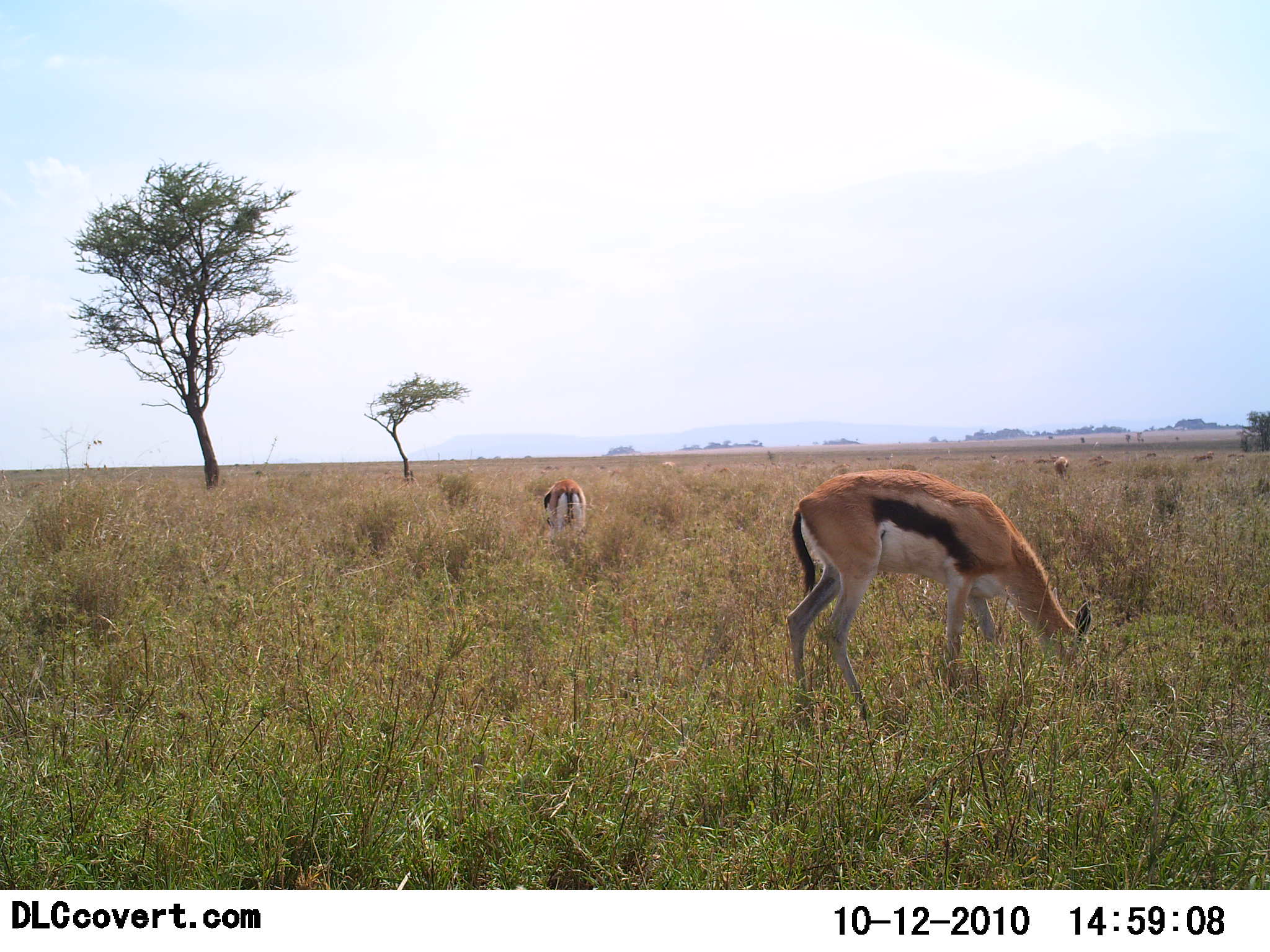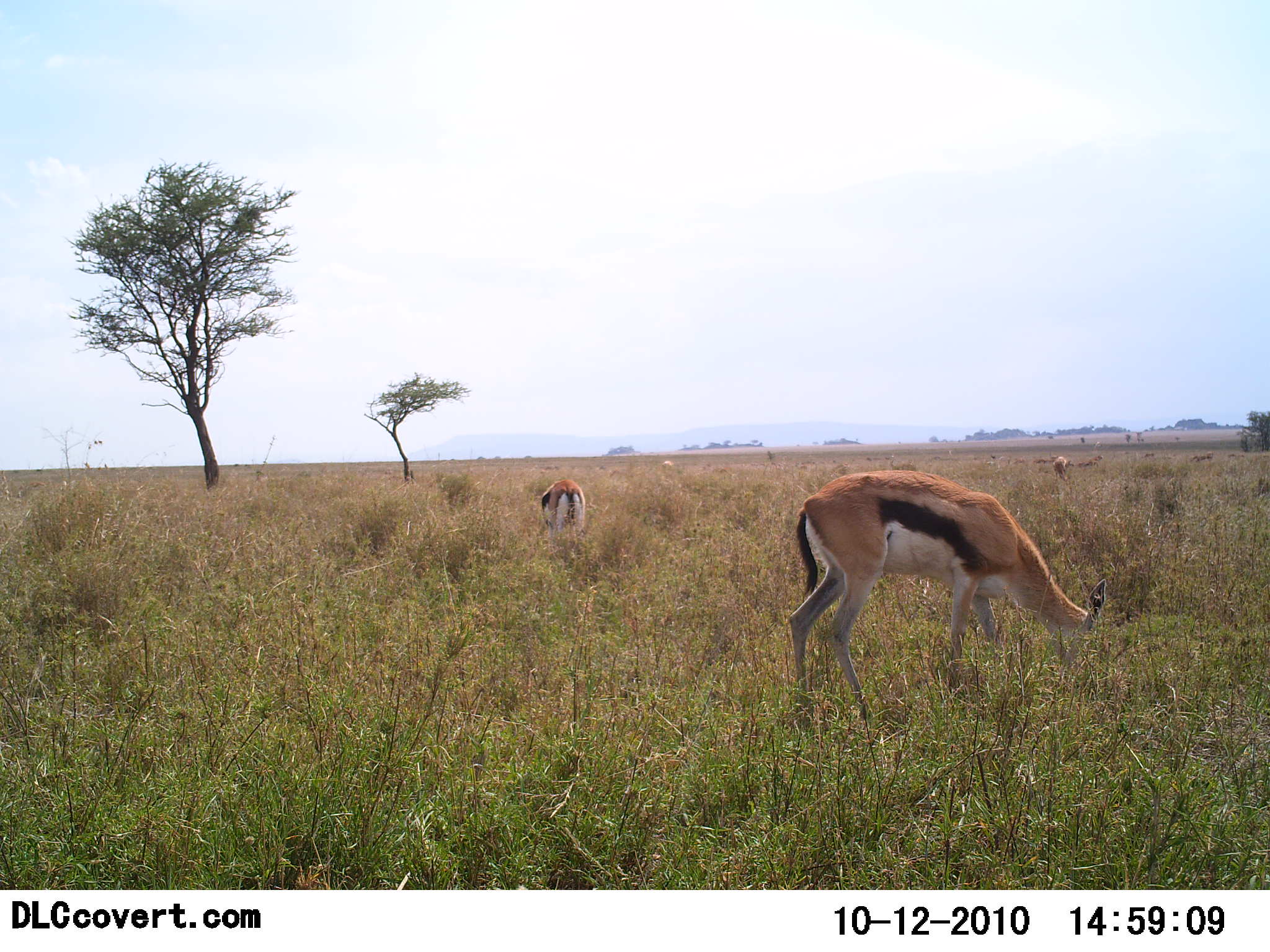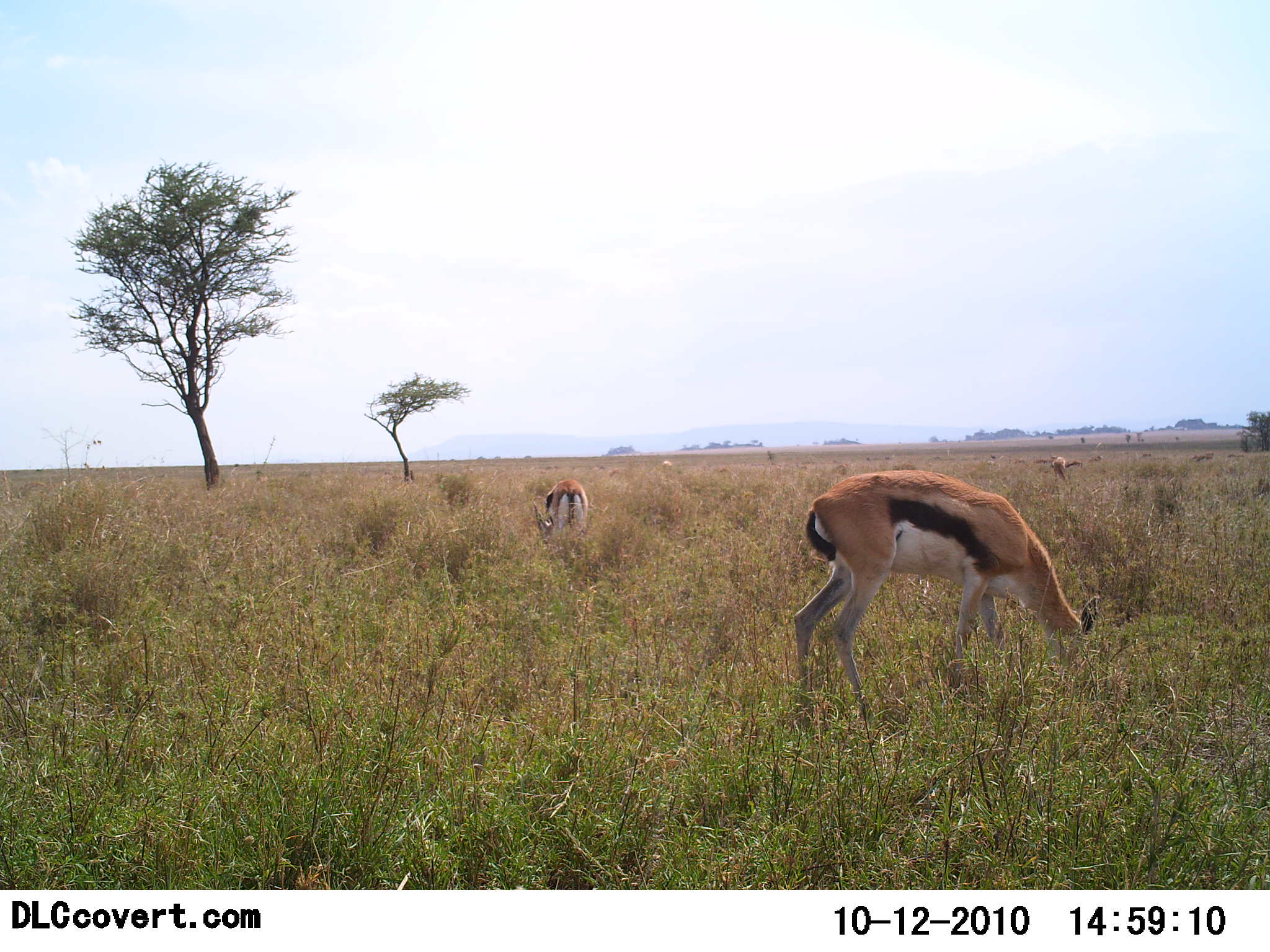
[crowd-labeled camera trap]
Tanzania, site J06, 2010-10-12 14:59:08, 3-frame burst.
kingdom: Animalia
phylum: Chordata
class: Mammalia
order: Artiodactyla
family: Bovidae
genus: Eudorcas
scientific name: Eudorcas thomsonii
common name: thomson's gazelle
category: gazellethomsons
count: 3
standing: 17%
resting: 0%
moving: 17%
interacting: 0%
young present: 0%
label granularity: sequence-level